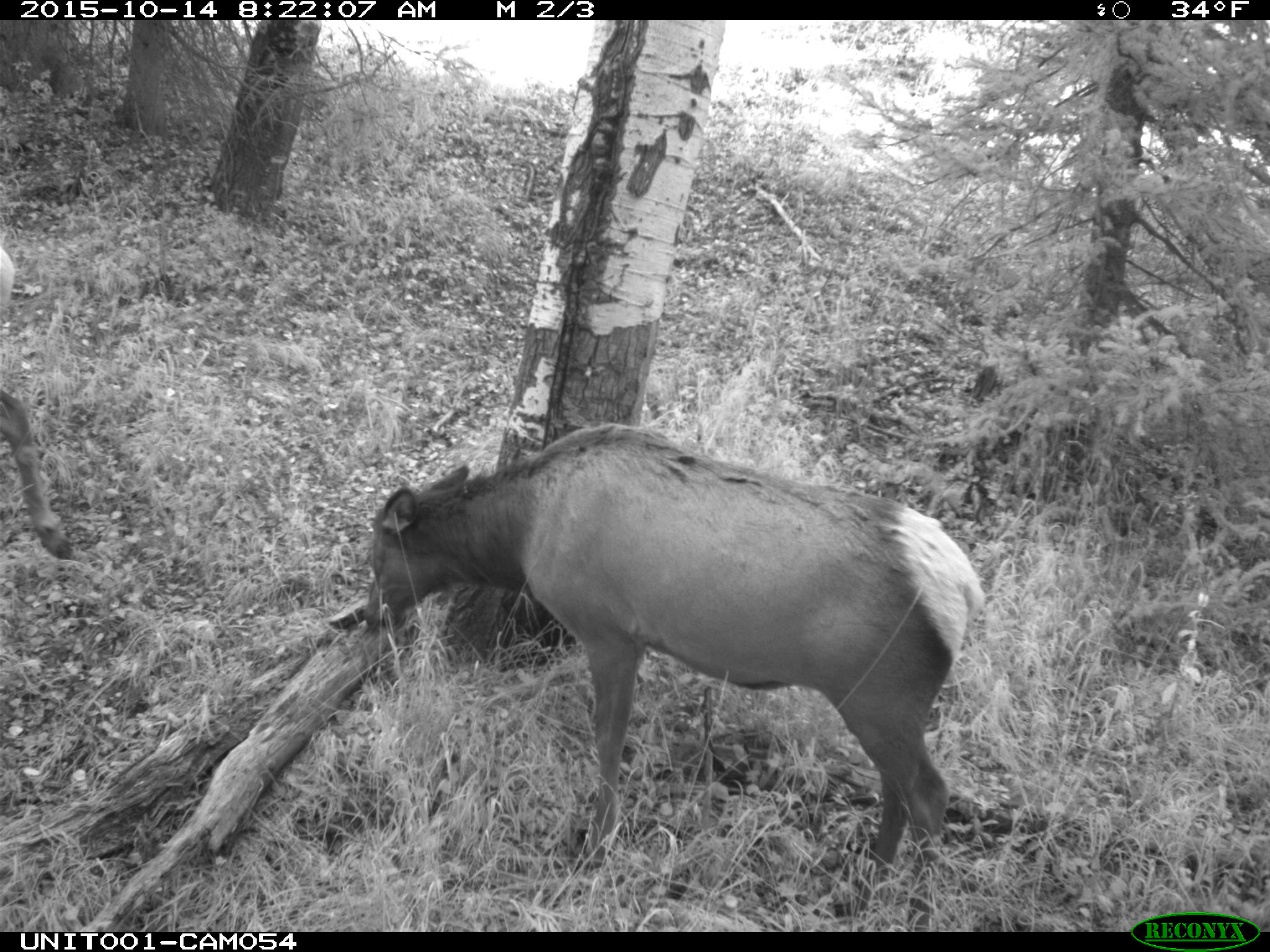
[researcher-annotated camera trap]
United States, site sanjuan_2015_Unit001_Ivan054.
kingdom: Animalia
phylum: Chordata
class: Mammalia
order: Artiodactyla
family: Cervidae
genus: Cervus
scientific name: Cervus elaphus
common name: red deer